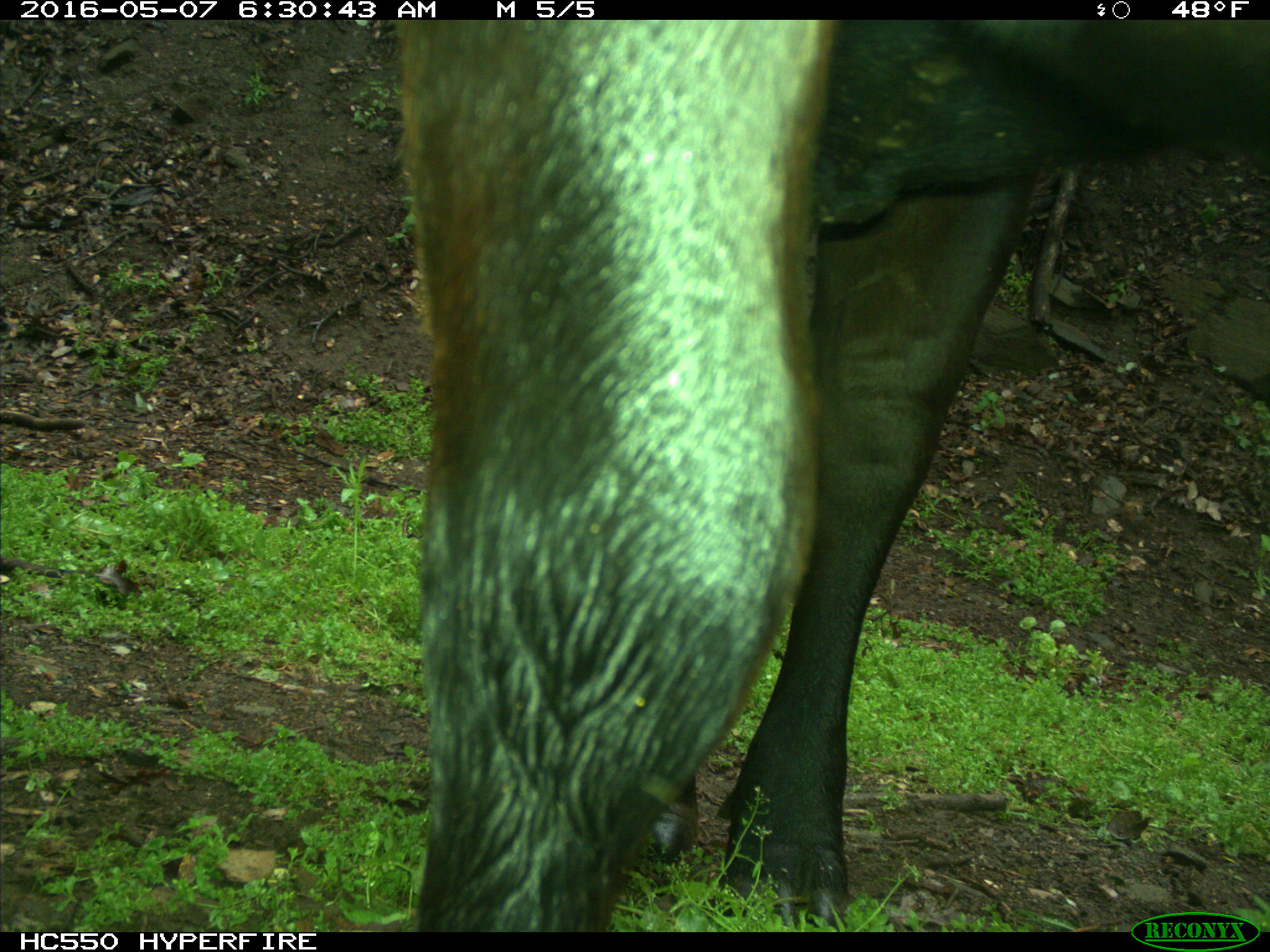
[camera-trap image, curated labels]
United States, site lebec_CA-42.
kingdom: Animalia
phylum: Chordata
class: Mammalia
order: Artiodactyla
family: Bovidae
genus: Bos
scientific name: Bos taurus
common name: domestic cow